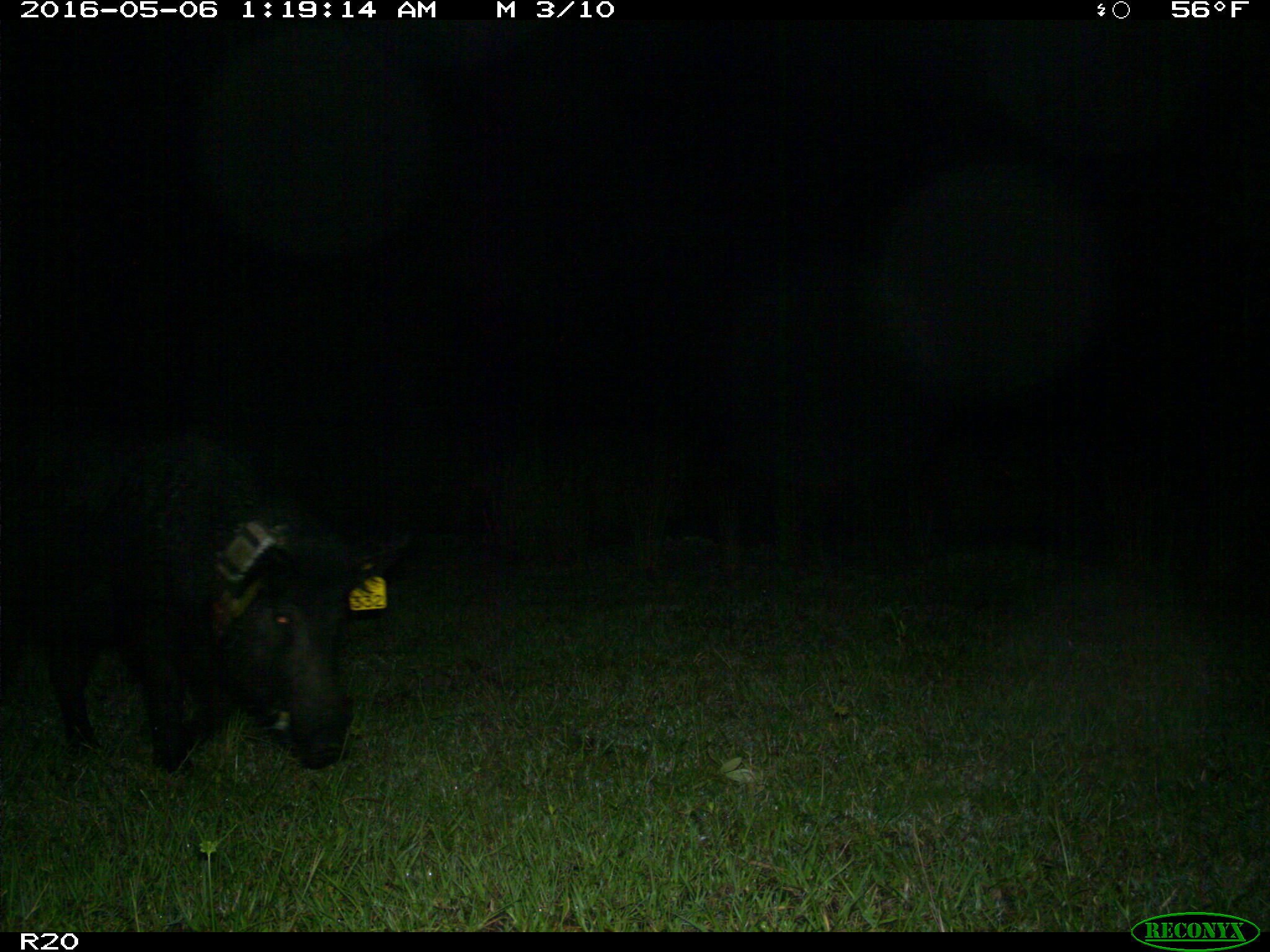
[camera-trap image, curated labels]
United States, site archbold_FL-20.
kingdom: Animalia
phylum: Chordata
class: Mammalia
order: Artiodactyla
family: Suidae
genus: Sus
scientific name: Sus scrofa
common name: wild boar